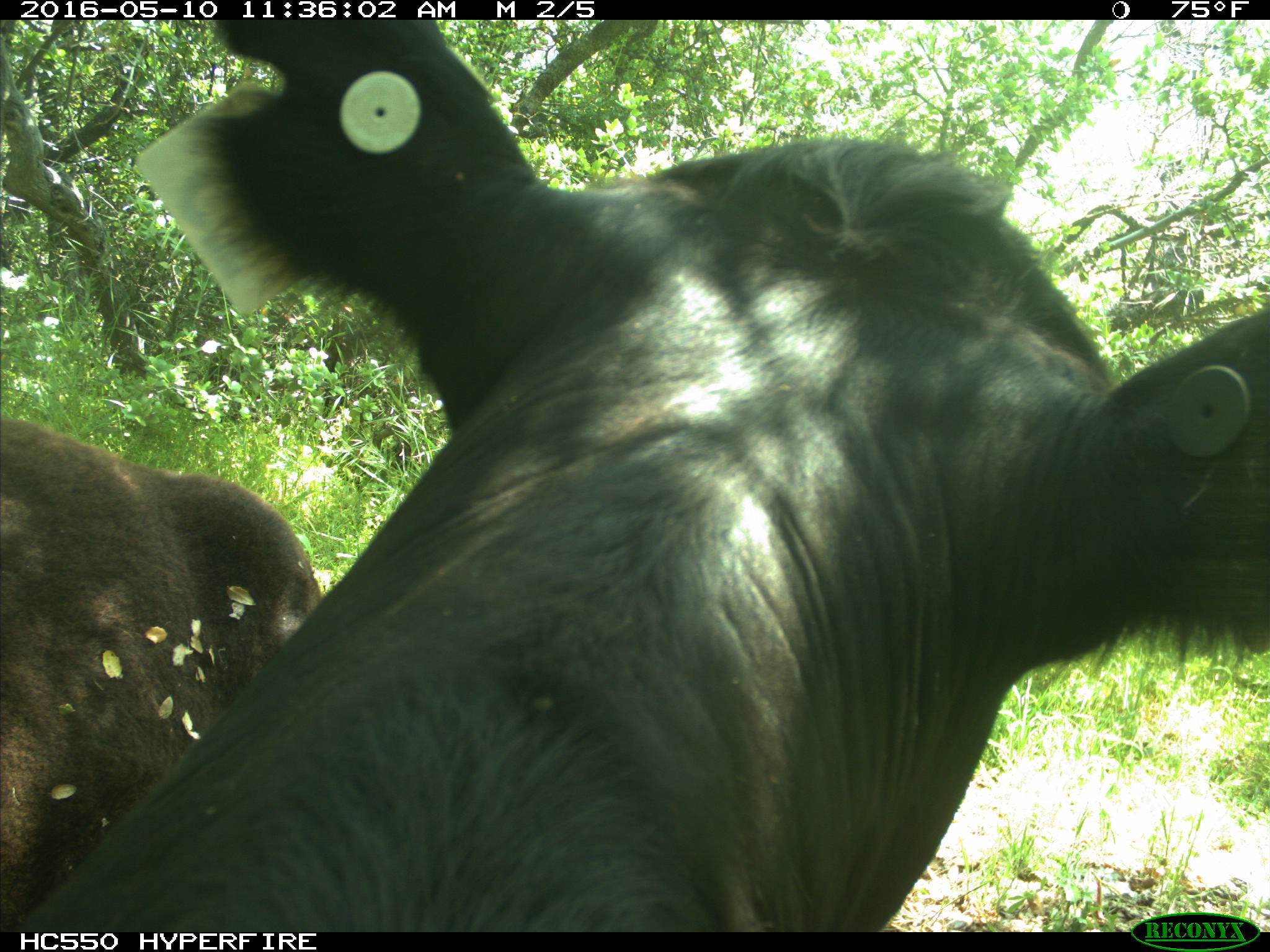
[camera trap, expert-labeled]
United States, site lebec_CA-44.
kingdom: Animalia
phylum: Chordata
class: Mammalia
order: Artiodactyla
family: Bovidae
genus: Bos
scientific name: Bos taurus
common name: domestic cow